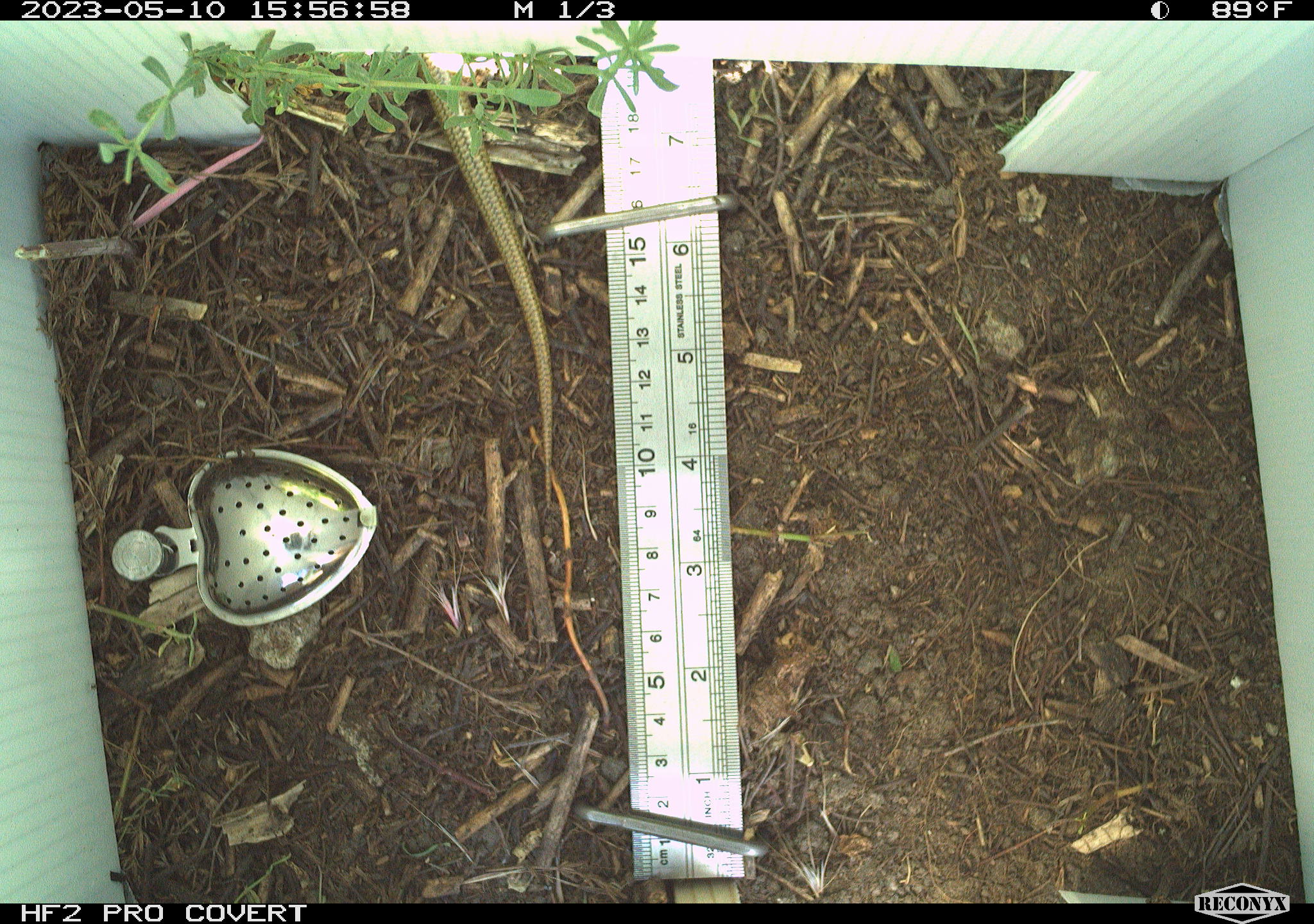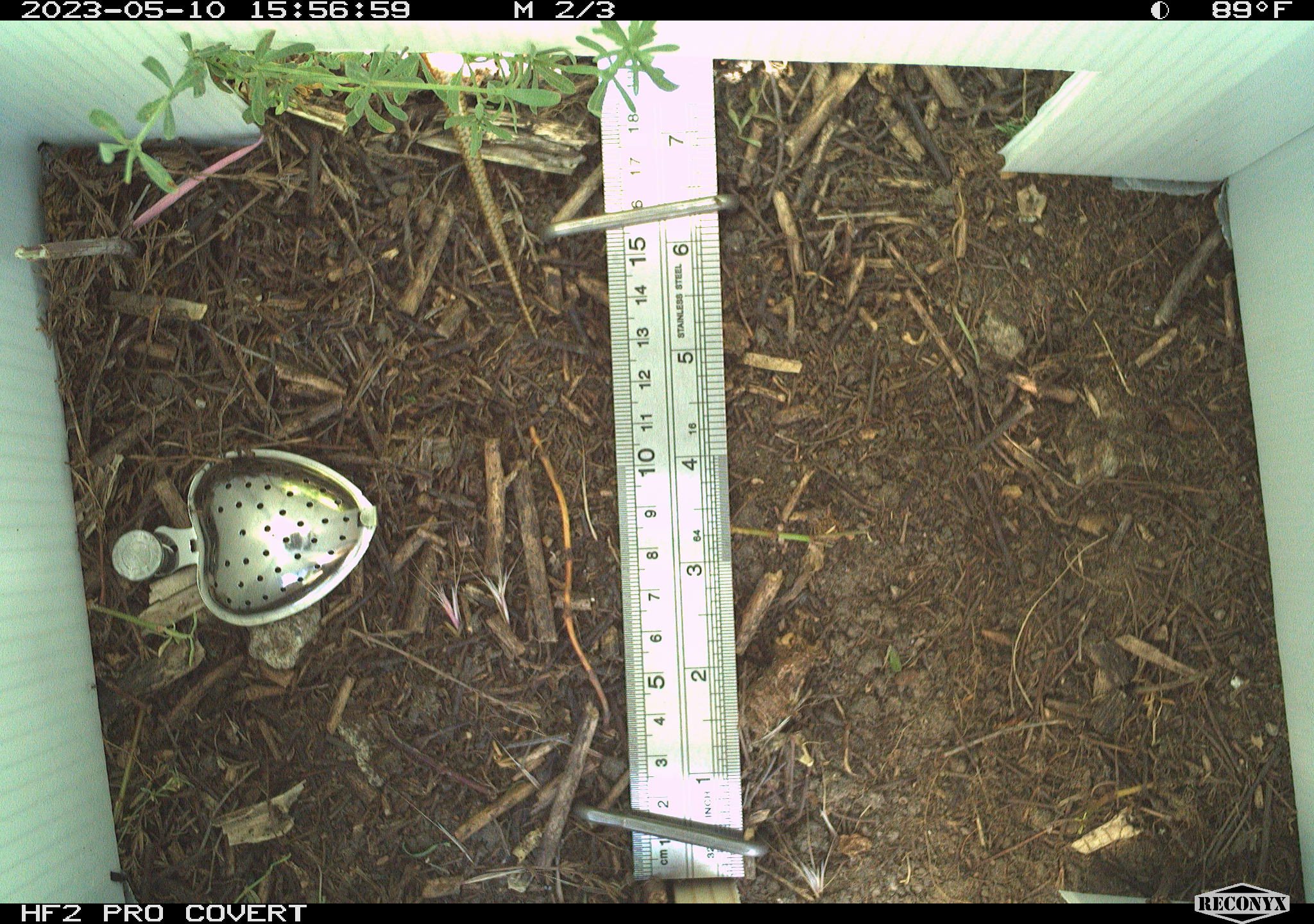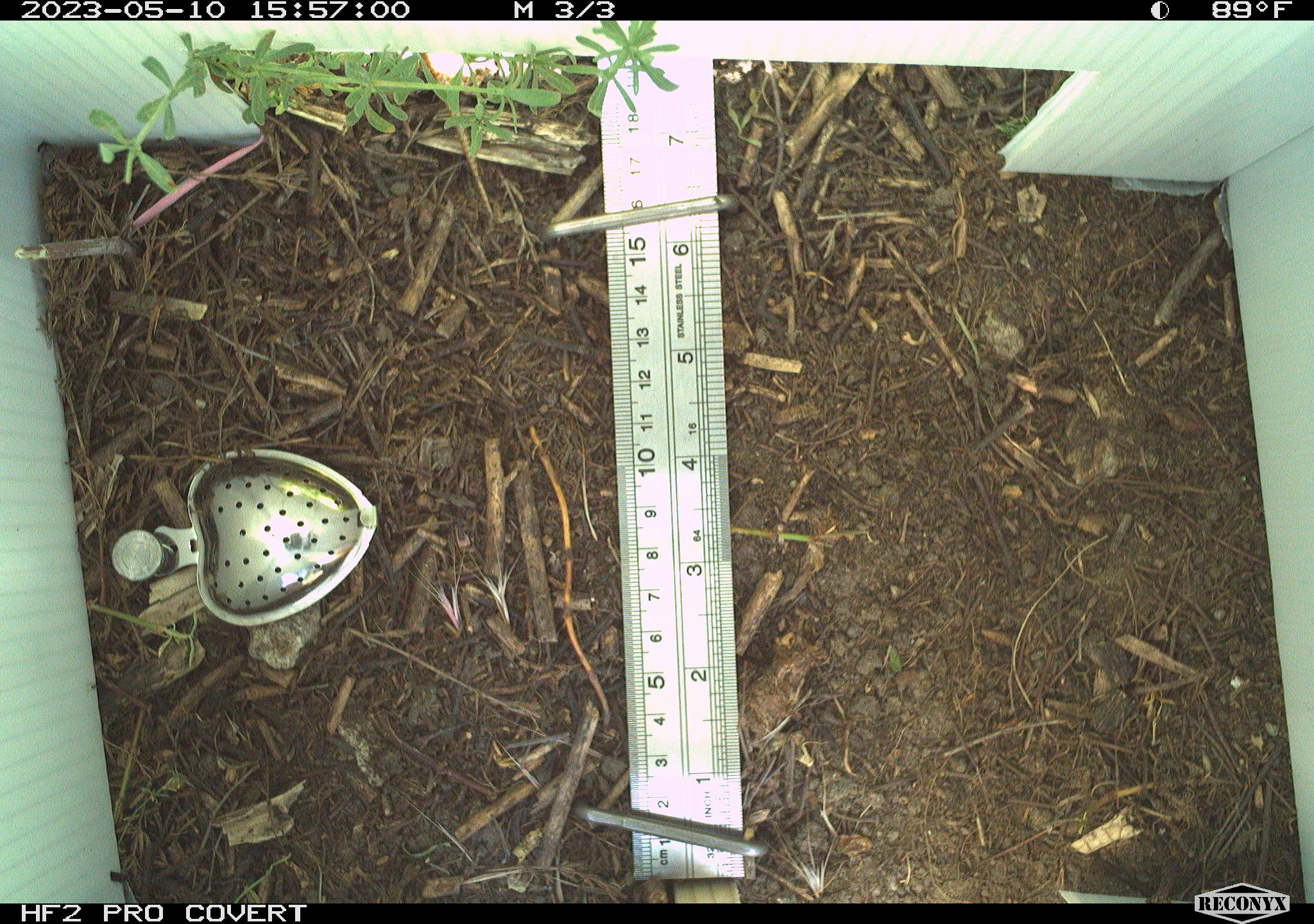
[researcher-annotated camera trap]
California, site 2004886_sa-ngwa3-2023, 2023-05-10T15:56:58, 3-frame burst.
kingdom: Animalia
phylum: Chordata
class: Reptilia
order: Squamata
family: Scincidae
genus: Plestiodon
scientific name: Plestiodon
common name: blue-tailed skinks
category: plestiodon species